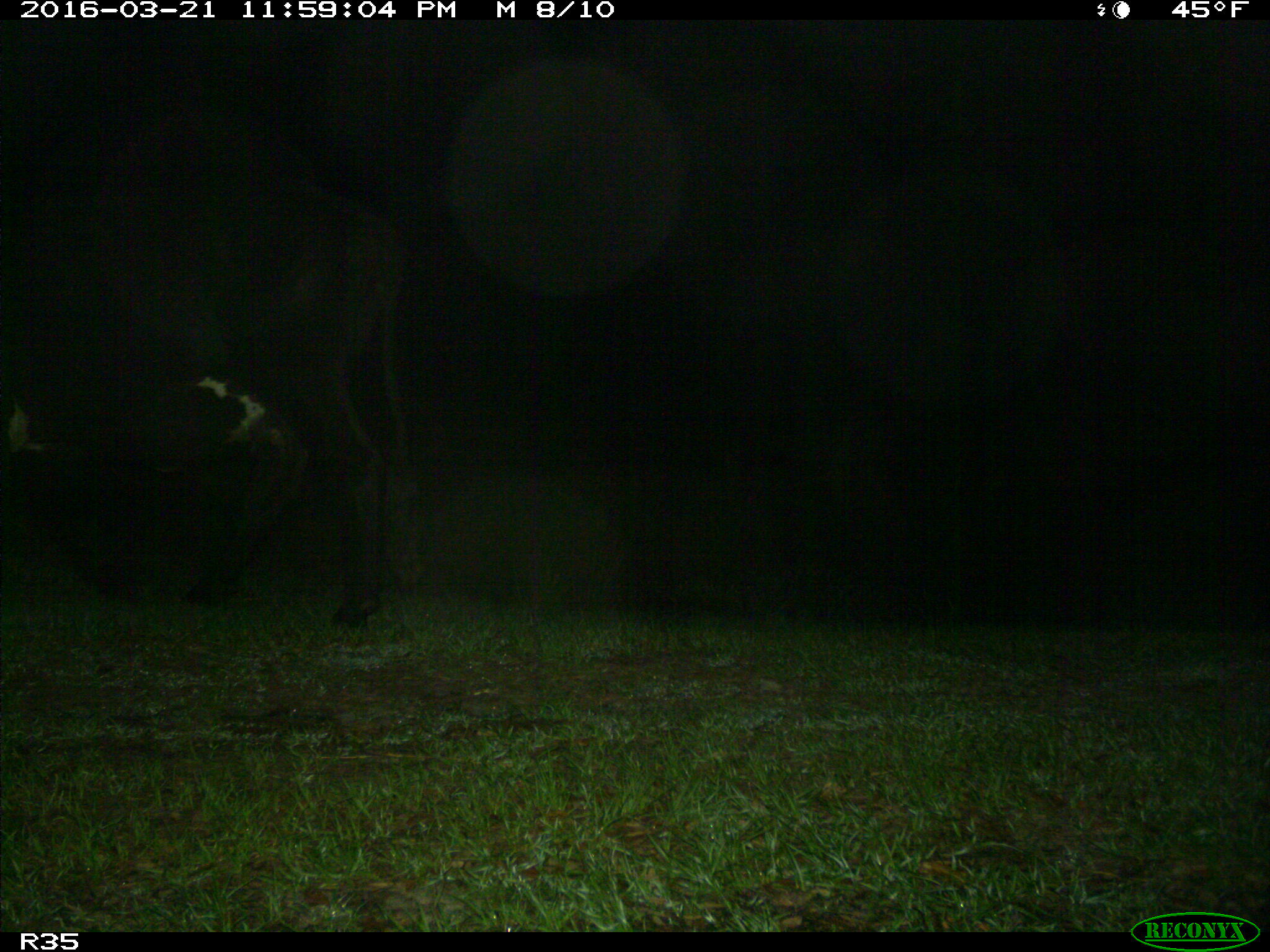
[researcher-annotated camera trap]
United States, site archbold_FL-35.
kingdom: Animalia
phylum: Chordata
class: Mammalia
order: Artiodactyla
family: Bovidae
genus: Bos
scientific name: Bos taurus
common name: domestic cow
Bos taurus (domestic cow).